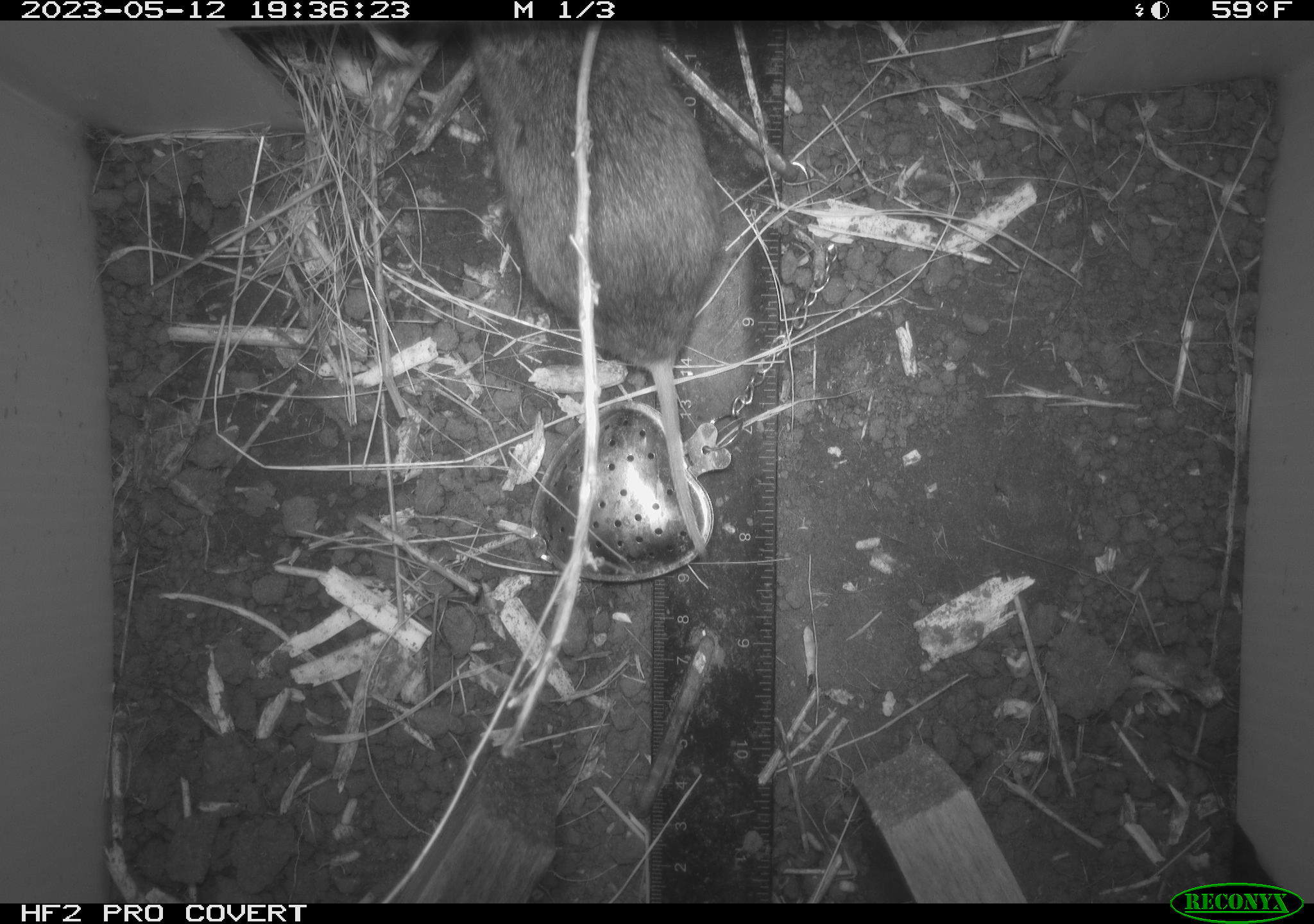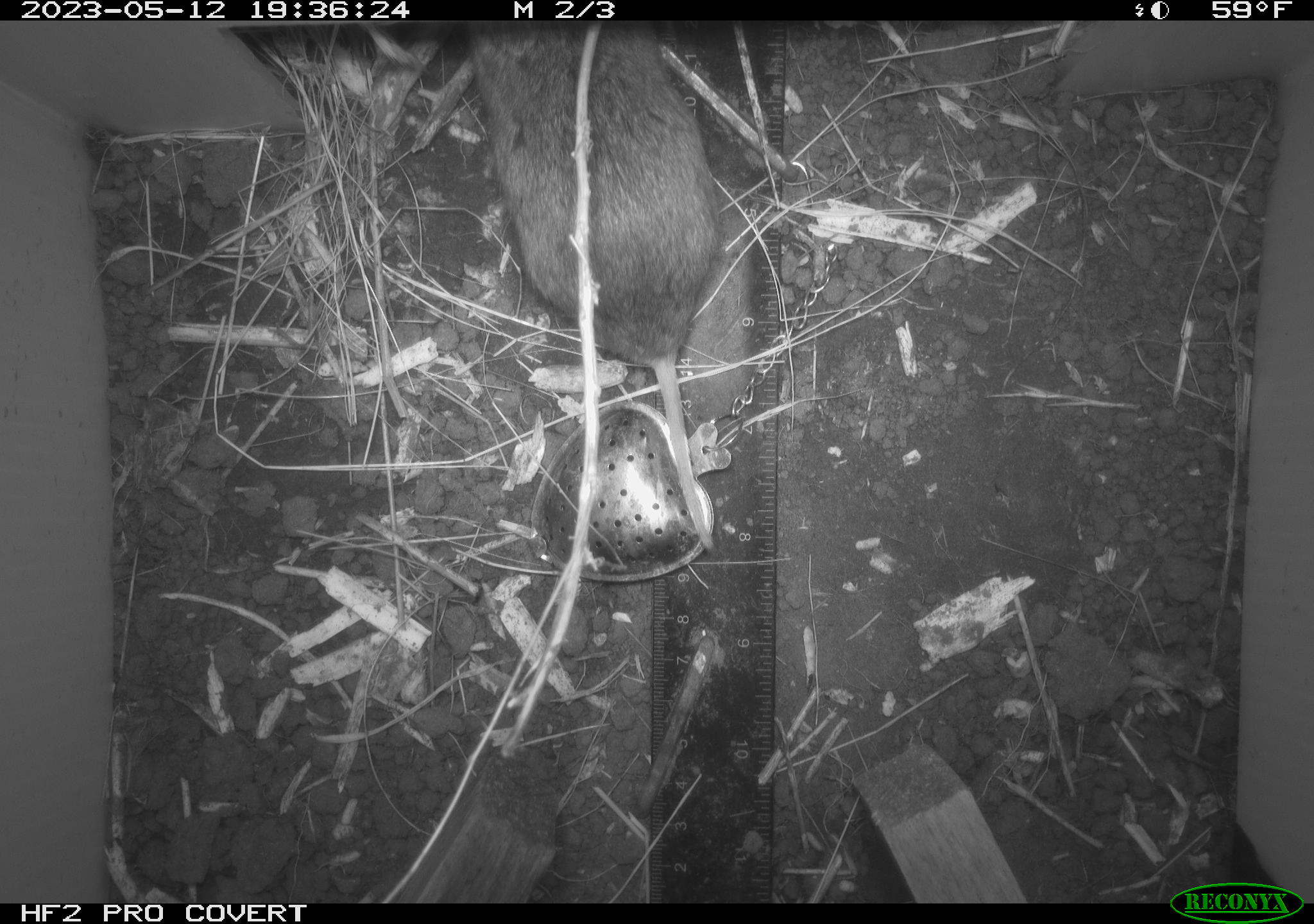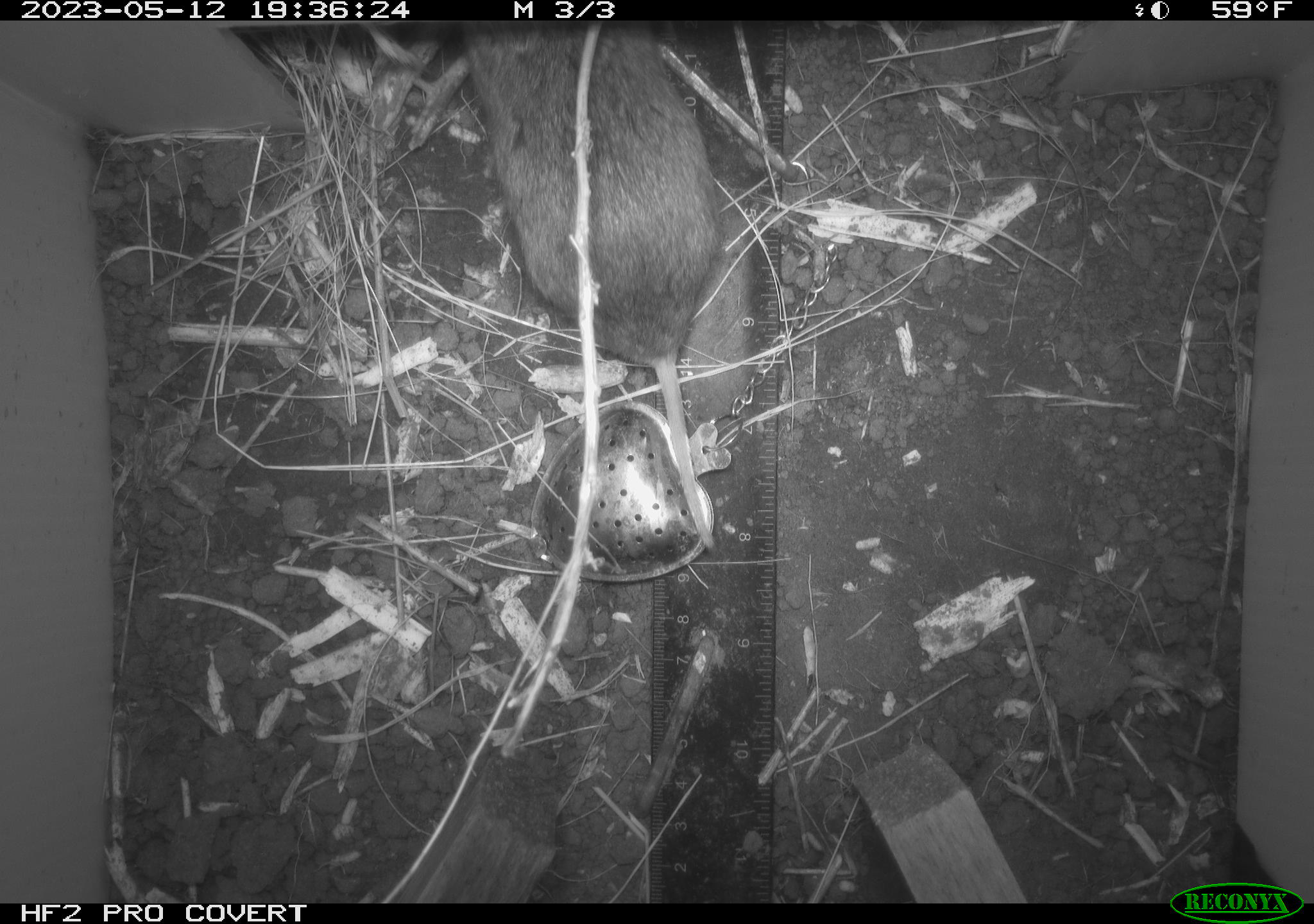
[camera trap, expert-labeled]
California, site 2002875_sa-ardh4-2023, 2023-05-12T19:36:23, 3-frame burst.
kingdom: Animalia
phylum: Chordata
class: Mammalia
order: Rodentia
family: Cricetidae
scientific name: Arvicolinae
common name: voles, lemmings, and muskrats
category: arvicolinae subfamily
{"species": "arvicolinae subfamily (voles, lemmings, and muskrats) (Arvicolinae)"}